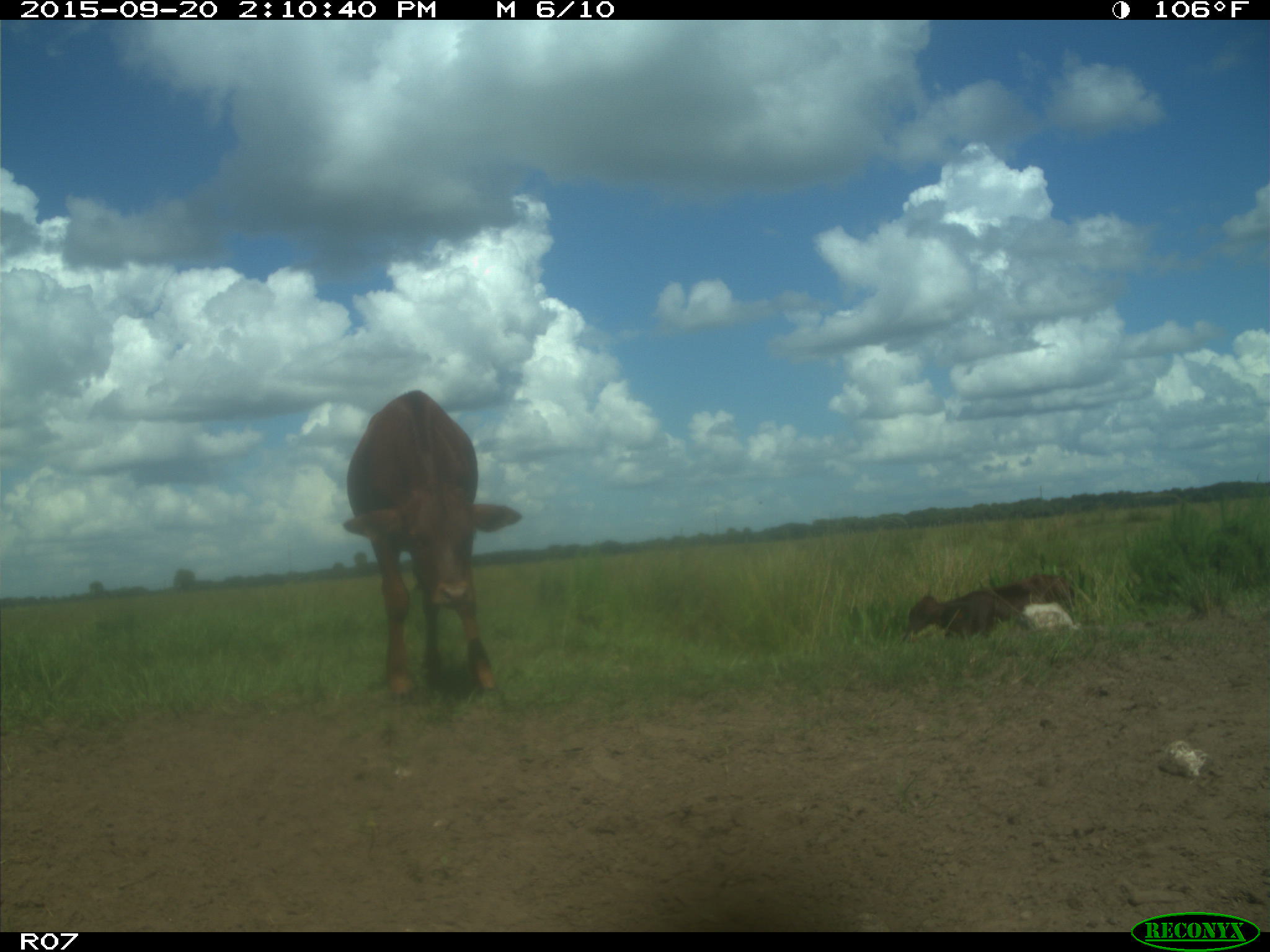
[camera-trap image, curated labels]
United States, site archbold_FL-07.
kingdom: Animalia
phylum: Chordata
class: Mammalia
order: Artiodactyla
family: Bovidae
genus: Bos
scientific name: Bos taurus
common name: domestic cow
Bos taurus (domestic cow).